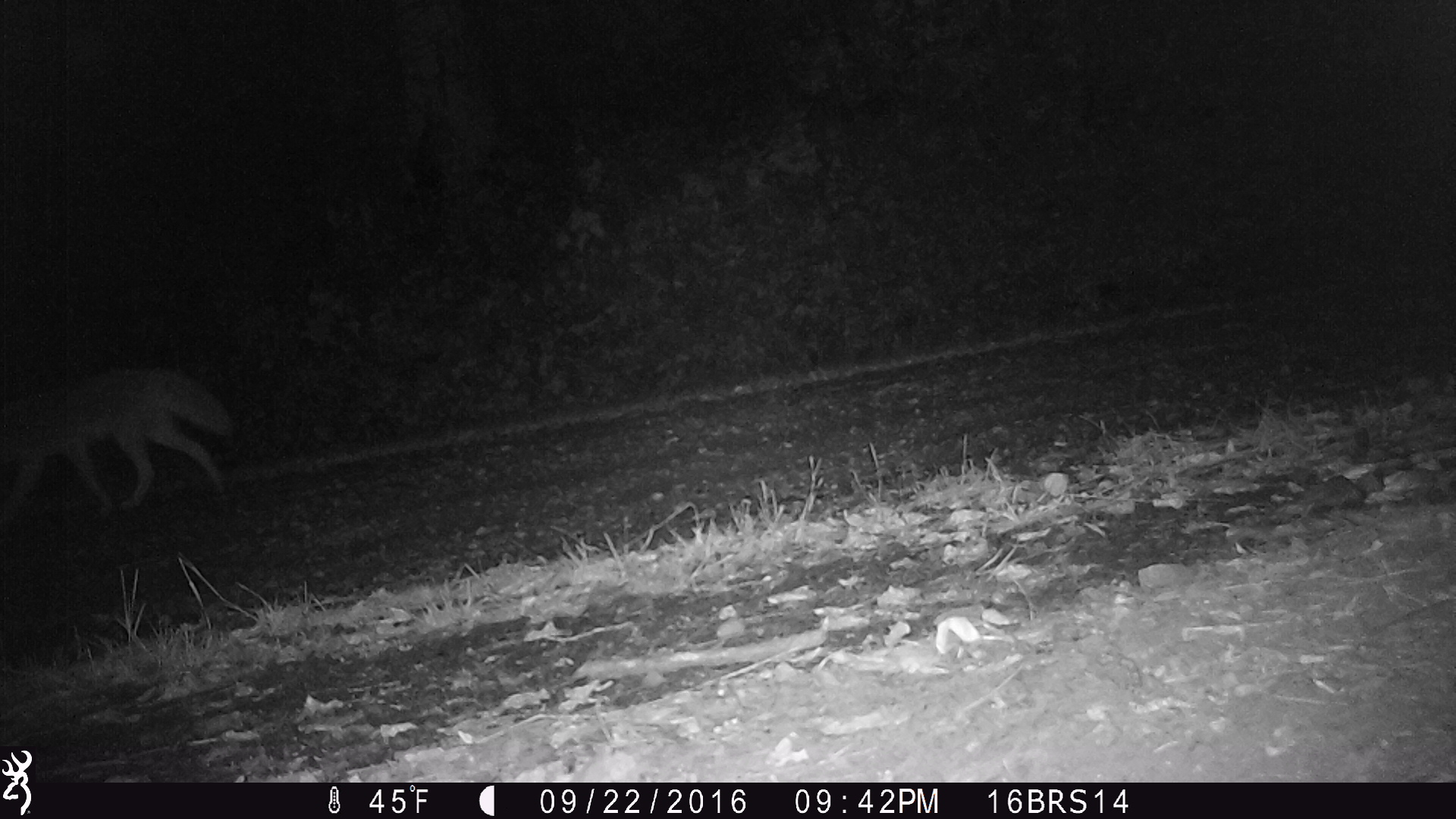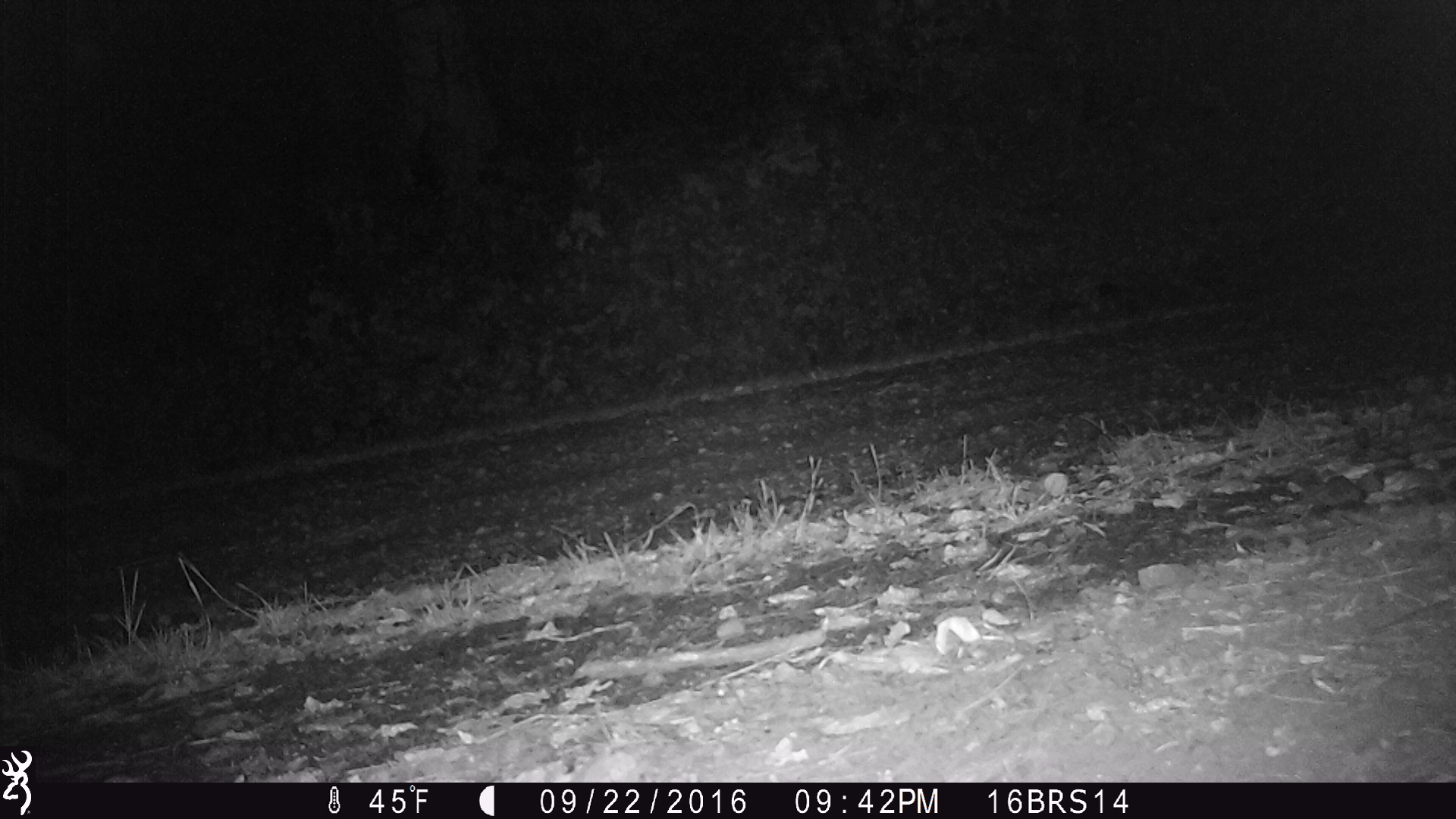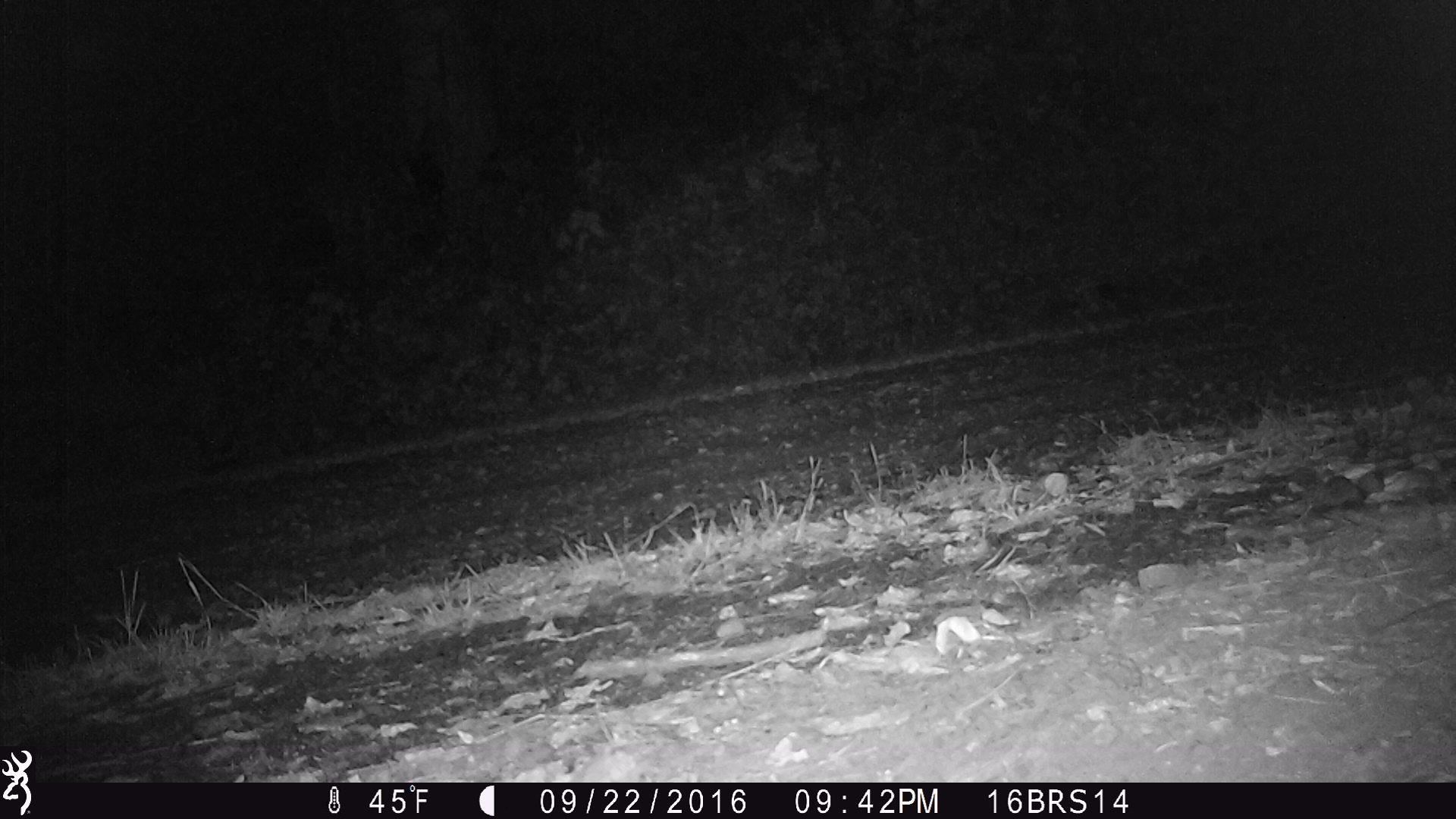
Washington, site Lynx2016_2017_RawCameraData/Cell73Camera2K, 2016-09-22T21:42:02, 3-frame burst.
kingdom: Animalia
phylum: Chordata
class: Mammalia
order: Carnivora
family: Canidae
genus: Canis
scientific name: Canis latrans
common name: coyote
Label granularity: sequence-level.